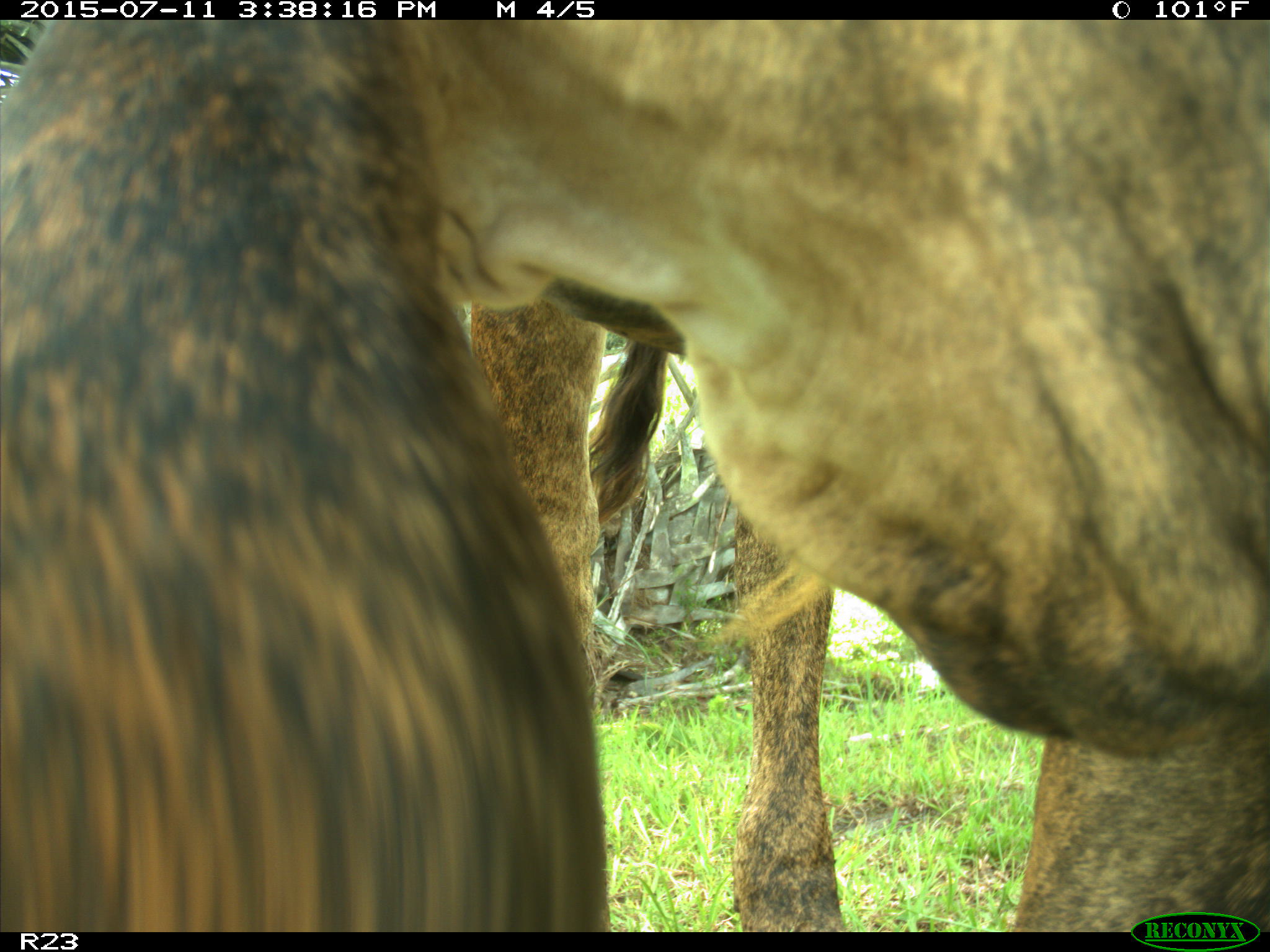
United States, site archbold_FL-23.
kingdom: Animalia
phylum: Chordata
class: Mammalia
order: Artiodactyla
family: Bovidae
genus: Bos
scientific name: Bos taurus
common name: domestic cow